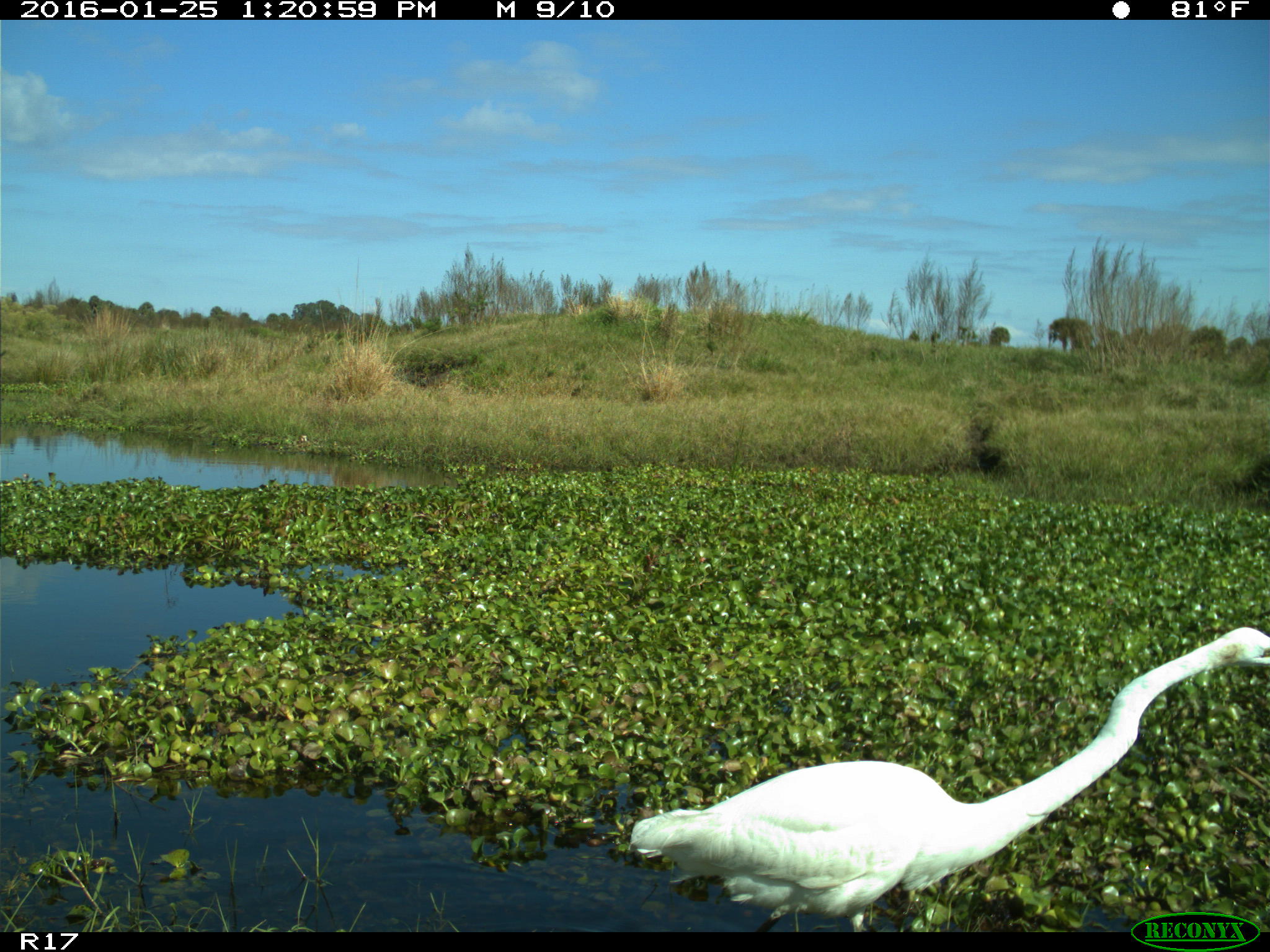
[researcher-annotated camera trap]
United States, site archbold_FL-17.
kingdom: Animalia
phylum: Chordata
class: Aves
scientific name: Aves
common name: birds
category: unidentified bird